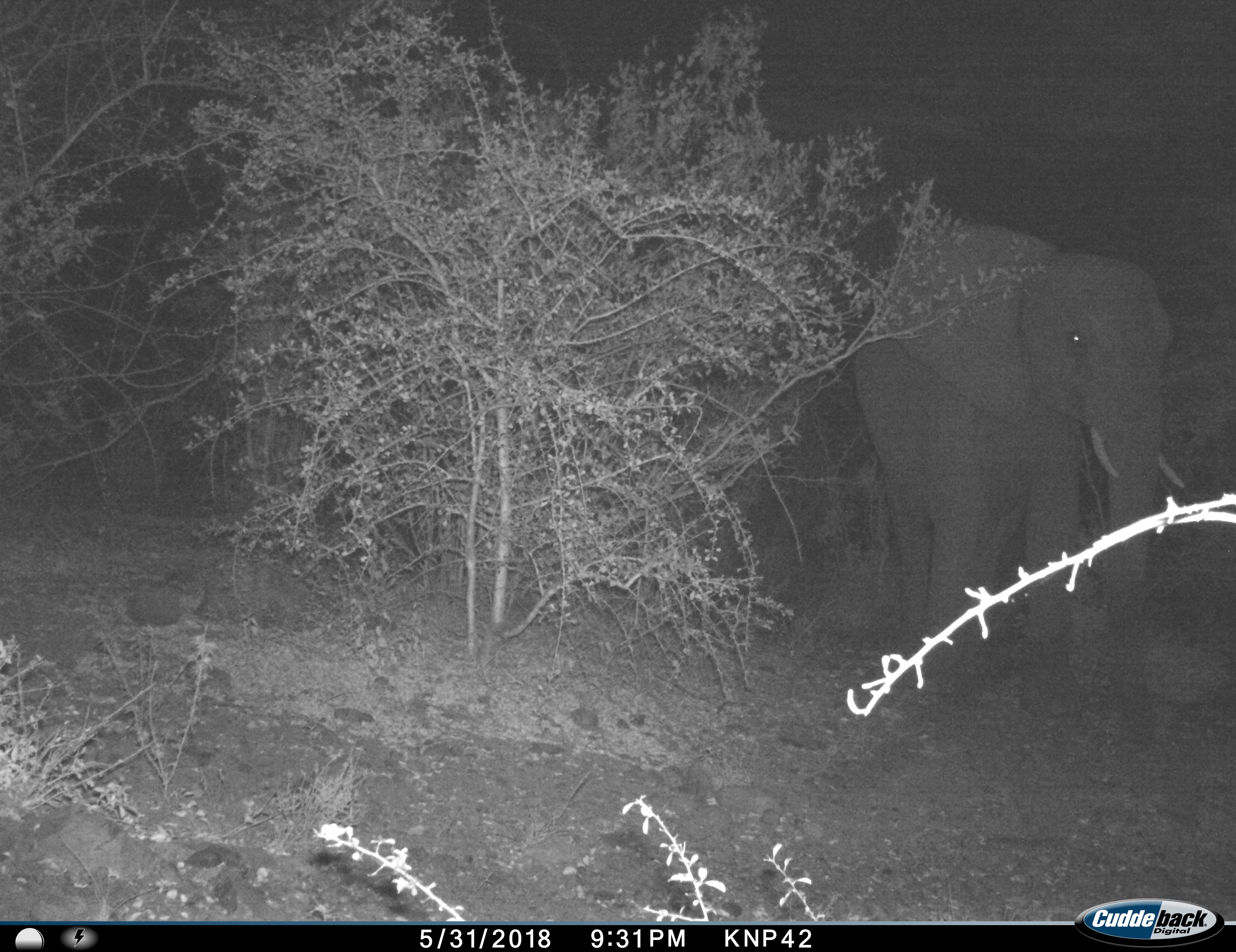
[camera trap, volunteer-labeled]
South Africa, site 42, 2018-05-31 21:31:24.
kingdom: Animalia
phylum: Chordata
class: Mammalia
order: Proboscidea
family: Elephantidae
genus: Loxodonta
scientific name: Loxodonta africana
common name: african bush elephant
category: elephant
Elephant (african bush elephant) (Loxodonta africana), count 1. Behavior (volunteer vote fractions): standing 50%, resting 0%, moving 60%, interacting 0%. Young present (vote fraction): 10%. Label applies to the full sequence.